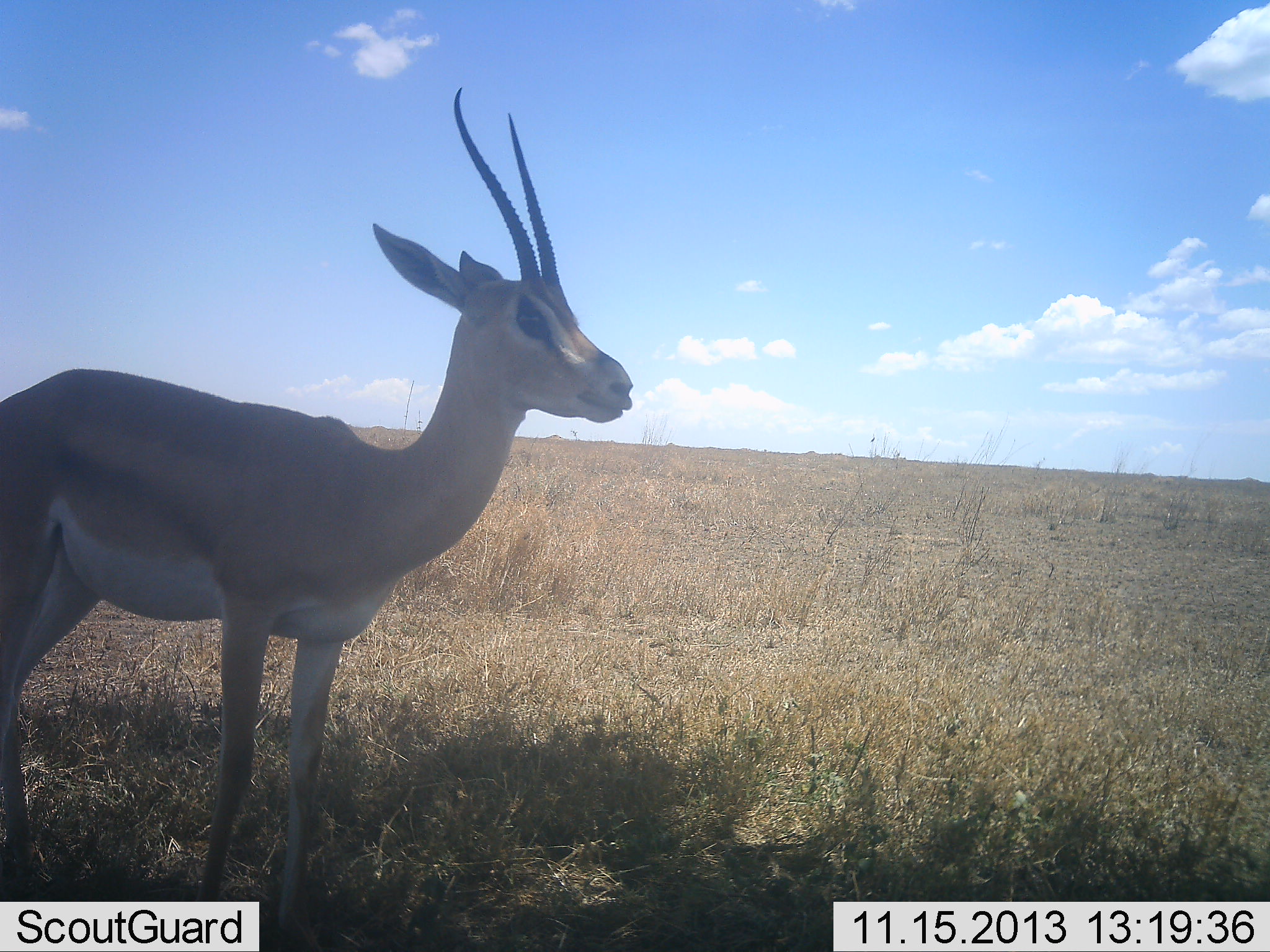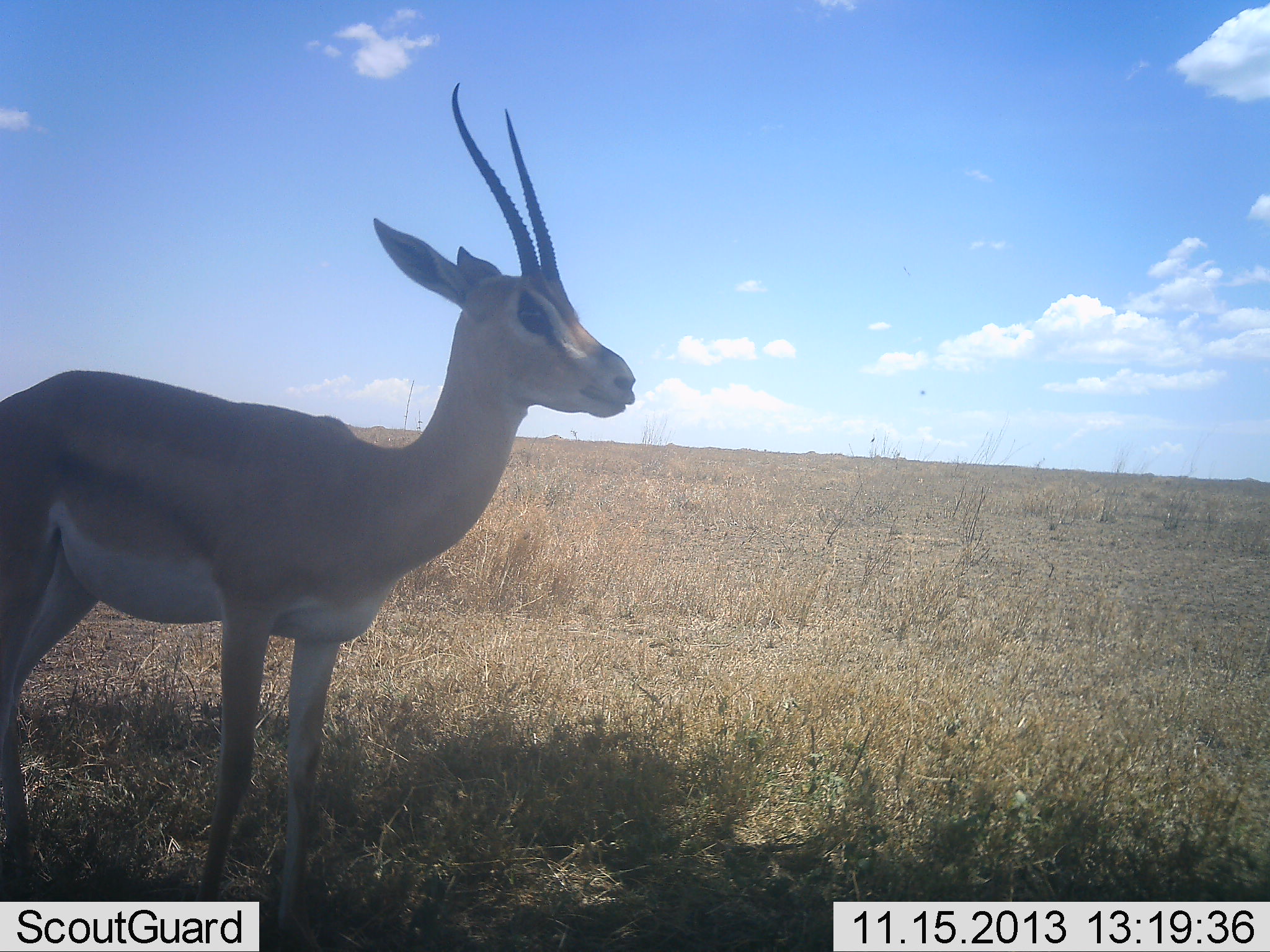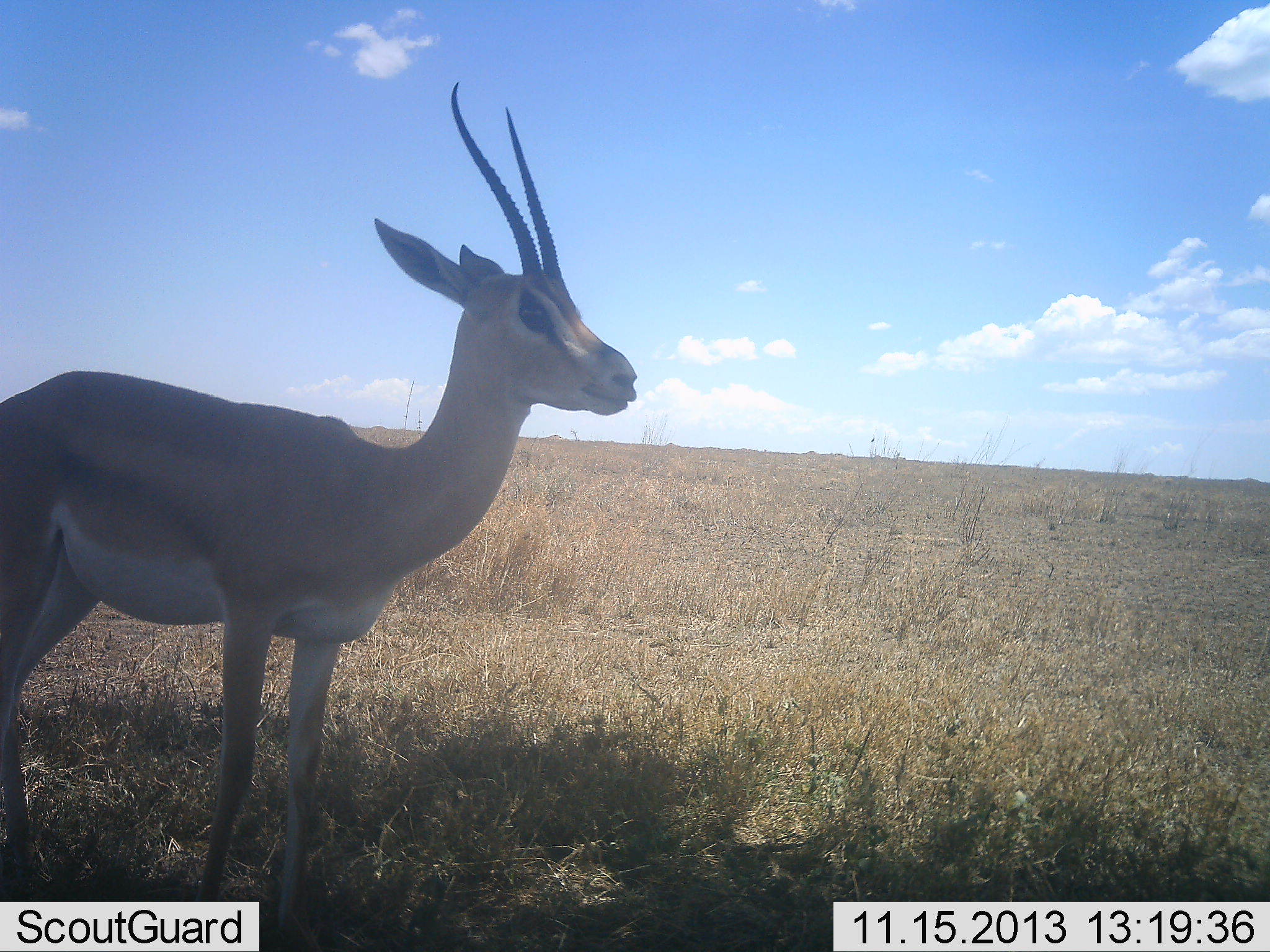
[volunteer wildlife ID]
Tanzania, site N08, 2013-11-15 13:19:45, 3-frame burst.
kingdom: Animalia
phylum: Chordata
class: Mammalia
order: Artiodactyla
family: Bovidae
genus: Nanger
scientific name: Nanger granti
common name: grant's gazelle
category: gazellegrants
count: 1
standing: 100%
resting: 0%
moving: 0%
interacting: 0%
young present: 0%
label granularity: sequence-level